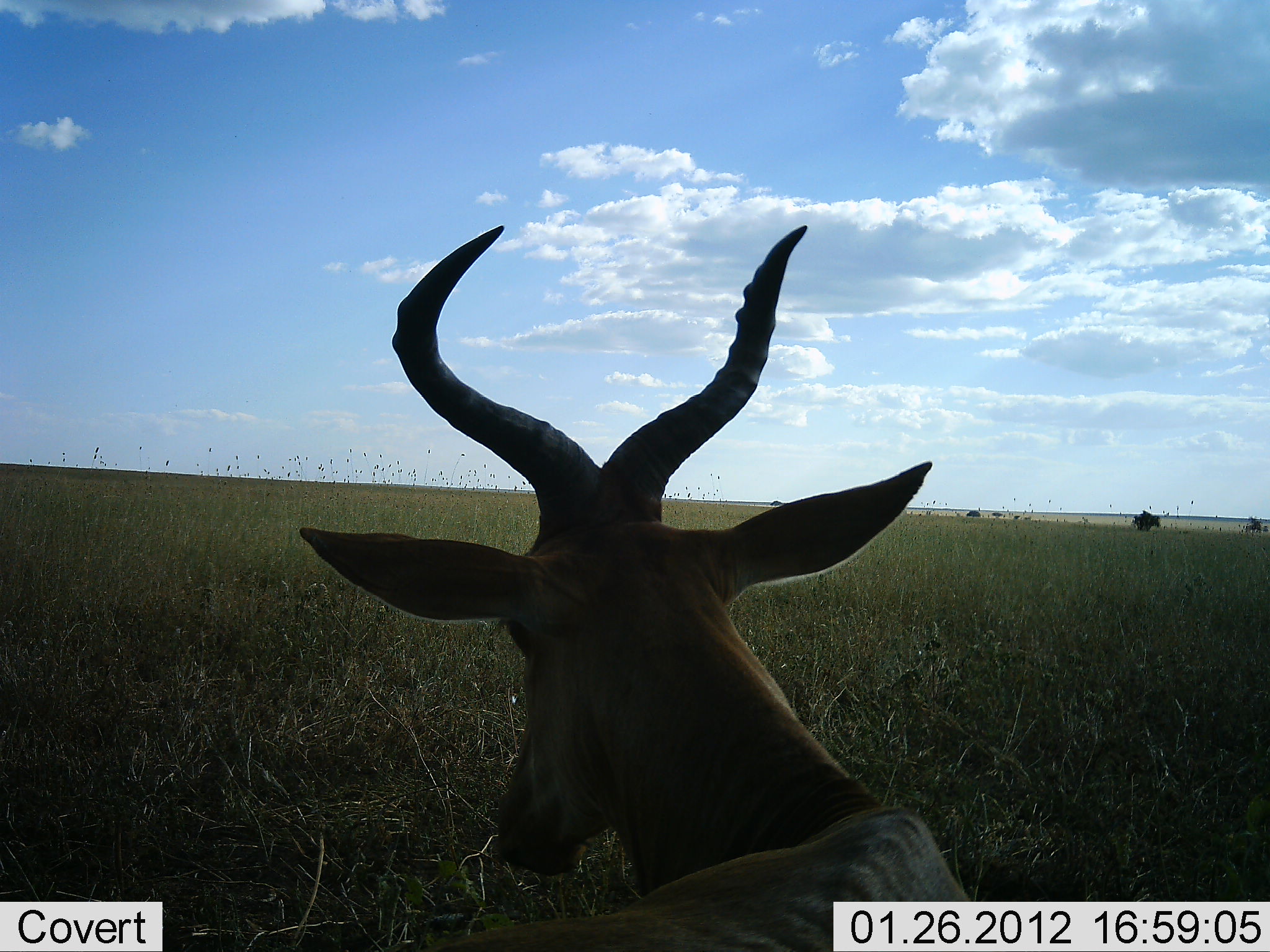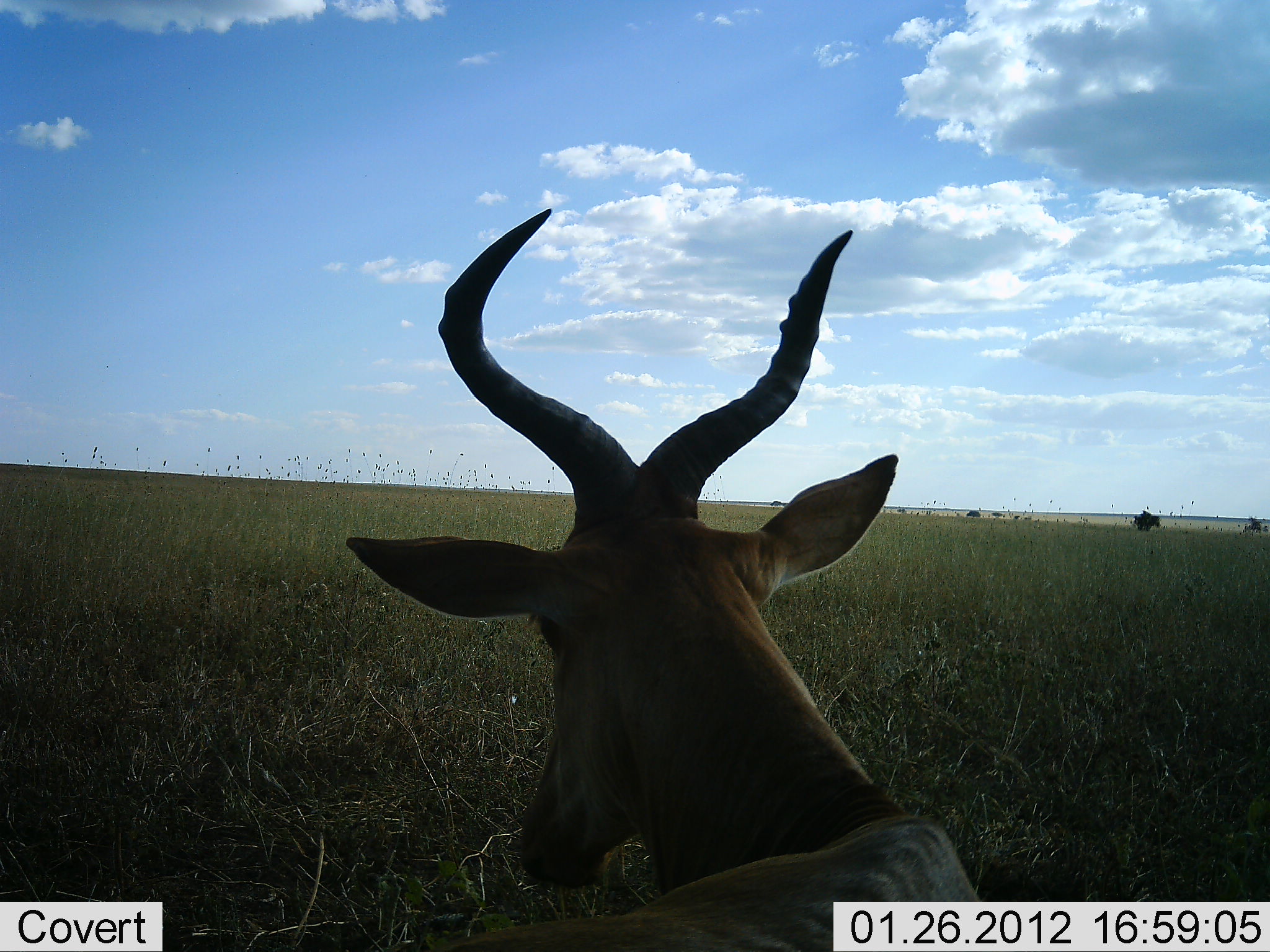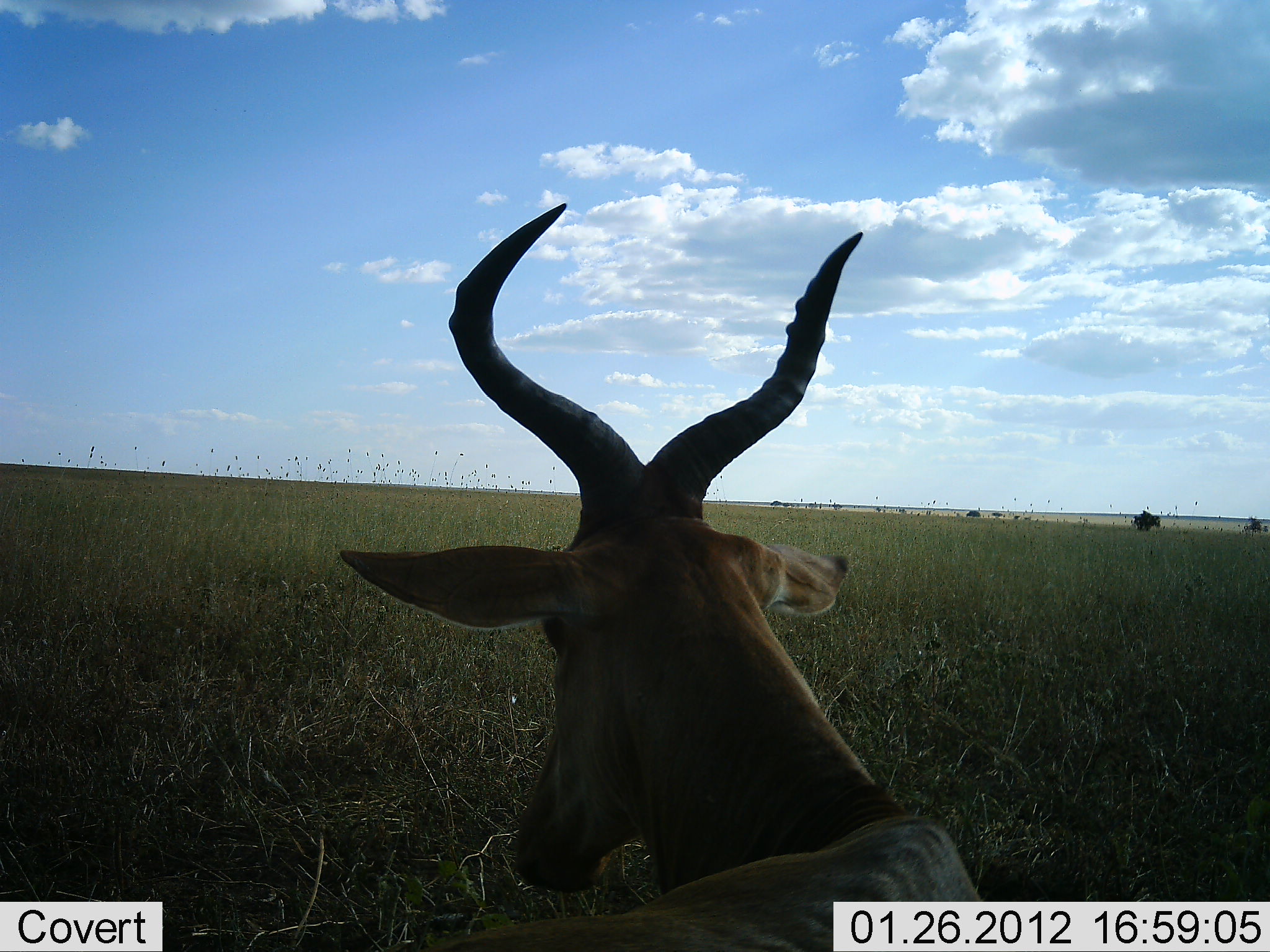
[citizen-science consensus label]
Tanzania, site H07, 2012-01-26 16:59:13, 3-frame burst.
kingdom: Animalia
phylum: Chordata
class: Mammalia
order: Artiodactyla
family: Bovidae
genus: Alcelaphus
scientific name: Alcelaphus buselaphus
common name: hartebeest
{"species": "hartebeest (Alcelaphus buselaphus)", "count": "1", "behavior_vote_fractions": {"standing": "32%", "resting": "61%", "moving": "6%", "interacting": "0%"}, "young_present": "0%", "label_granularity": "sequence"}